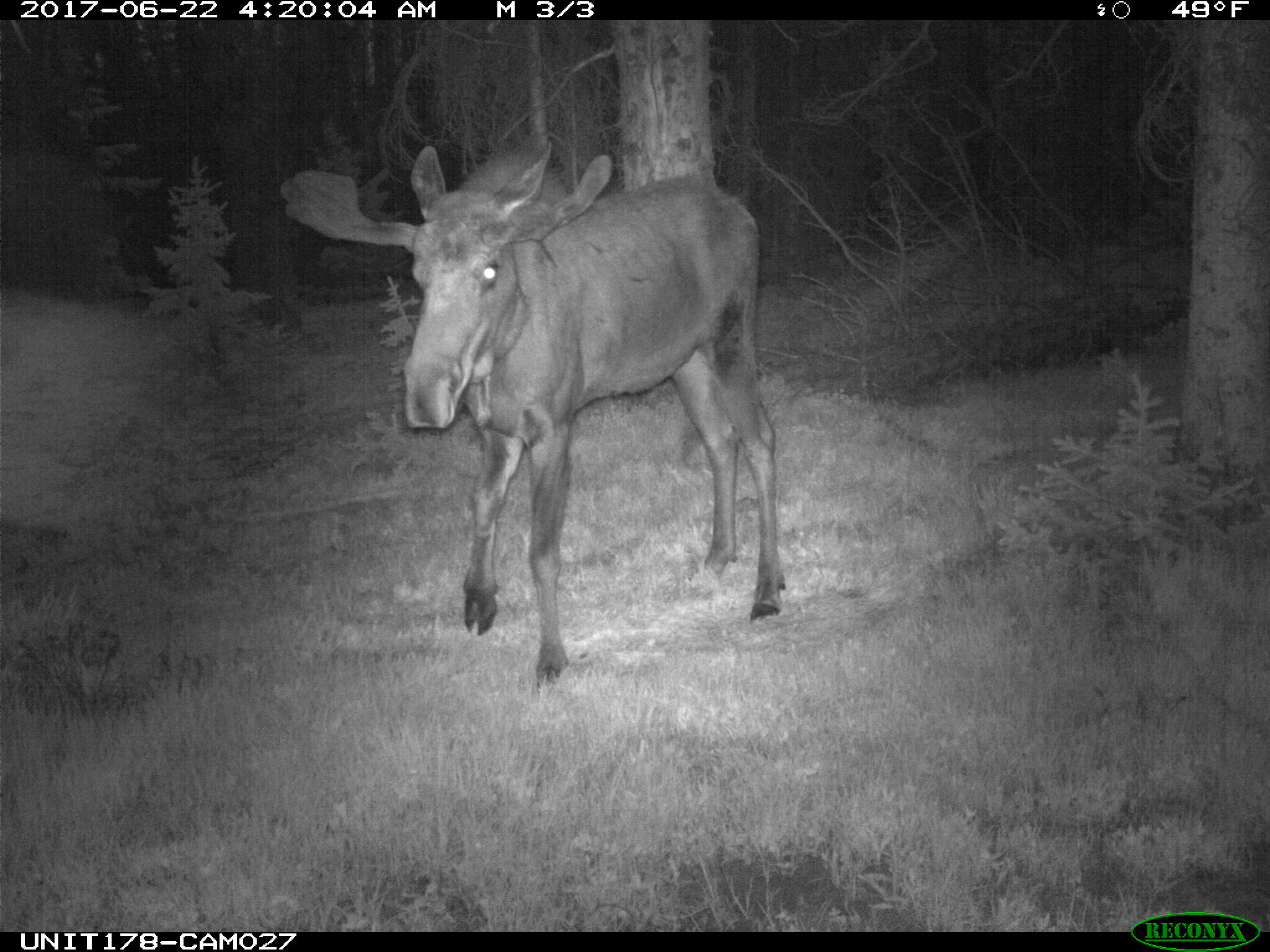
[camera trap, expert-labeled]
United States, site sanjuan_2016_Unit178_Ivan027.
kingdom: Animalia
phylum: Chordata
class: Mammalia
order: Artiodactyla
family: Cervidae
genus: Alces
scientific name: Alces alces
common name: moose